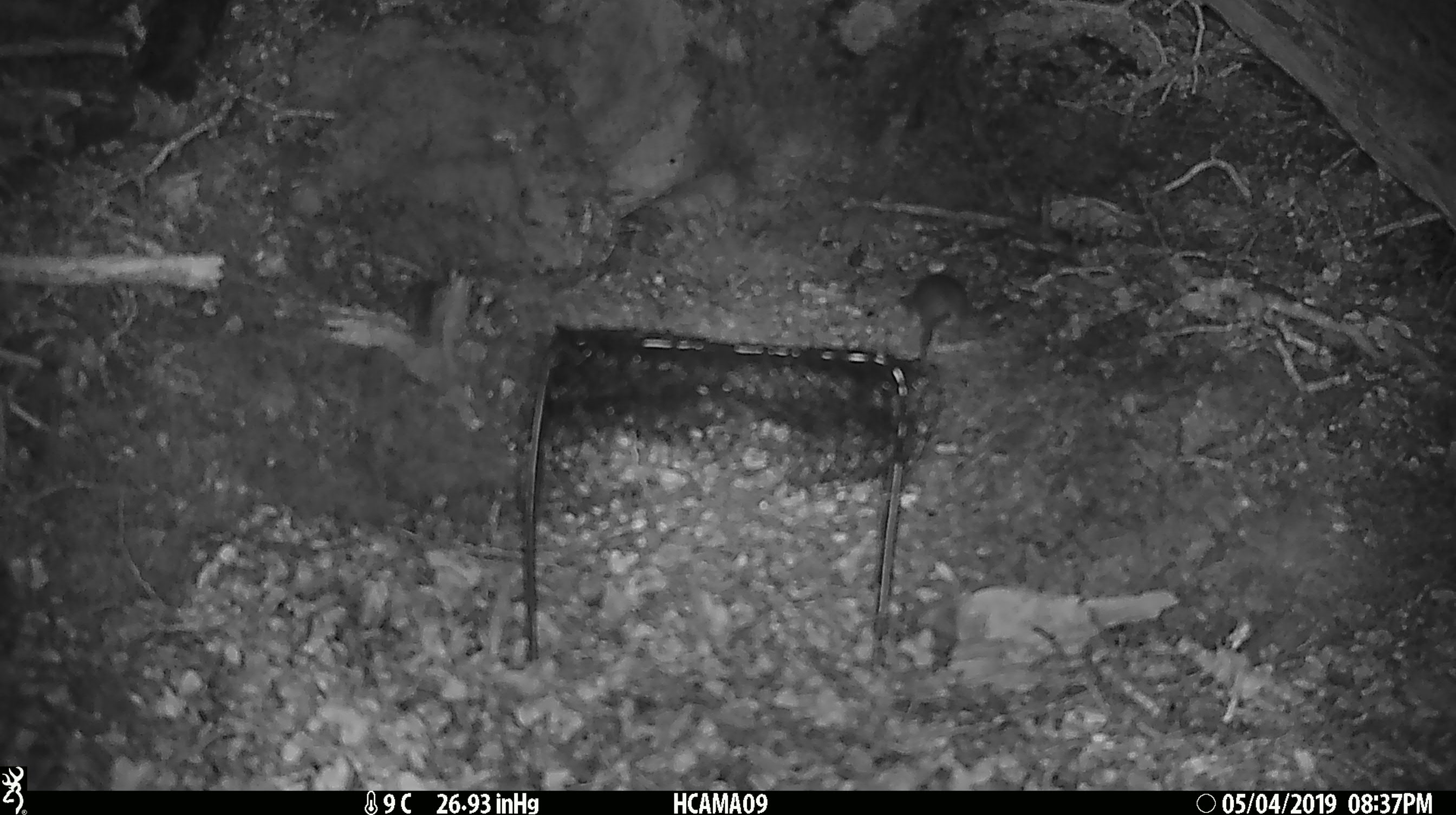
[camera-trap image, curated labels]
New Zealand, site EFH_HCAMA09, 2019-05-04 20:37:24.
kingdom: Animalia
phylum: Chordata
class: Mammalia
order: Rodentia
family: Muridae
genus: Rattus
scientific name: Rattus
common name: rat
Rat (Rattus).